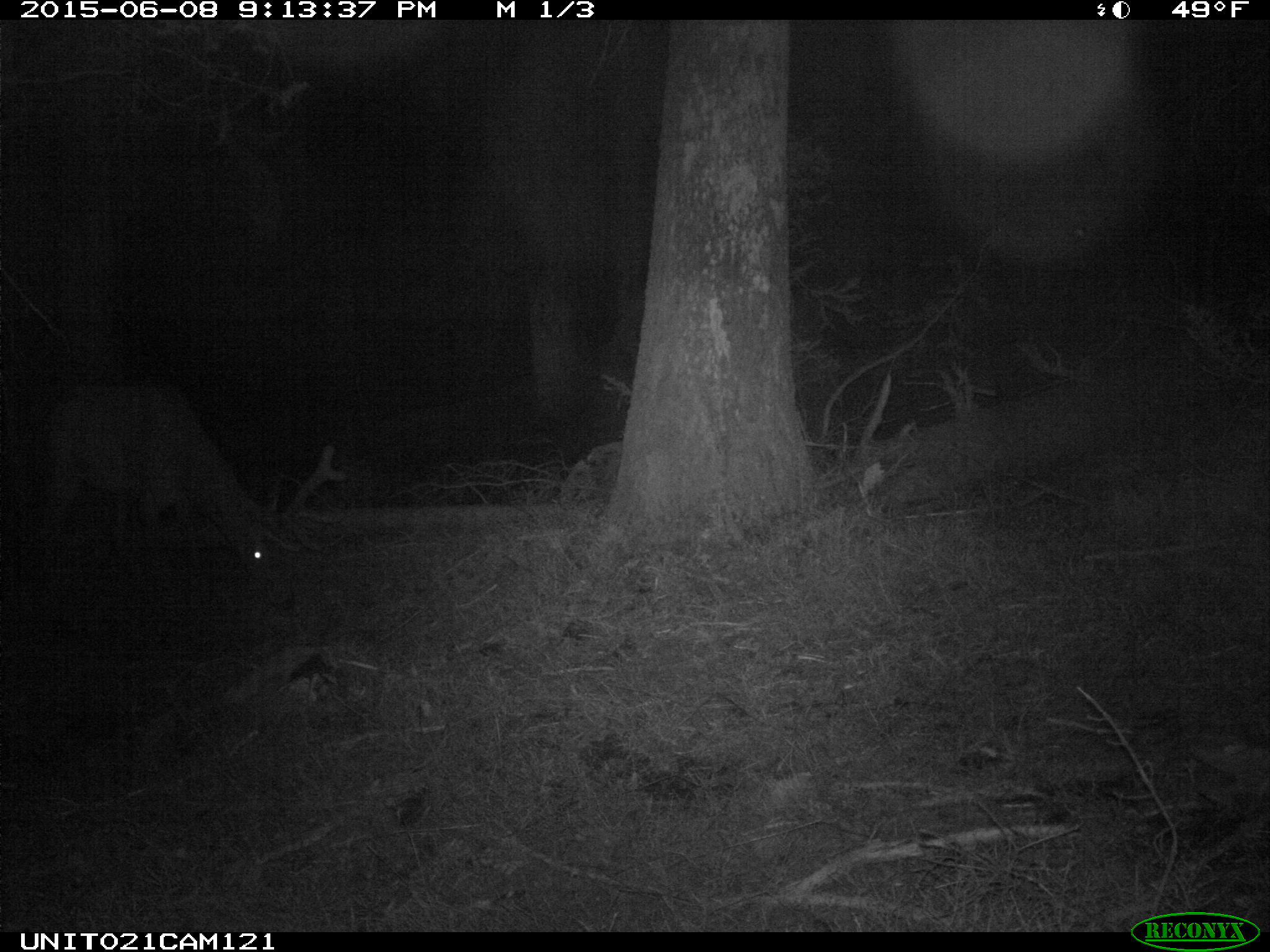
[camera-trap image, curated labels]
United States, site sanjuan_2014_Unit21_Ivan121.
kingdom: Animalia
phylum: Chordata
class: Mammalia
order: Artiodactyla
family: Cervidae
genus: Cervus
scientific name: Cervus elaphus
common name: red deer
Cervus elaphus (red deer).